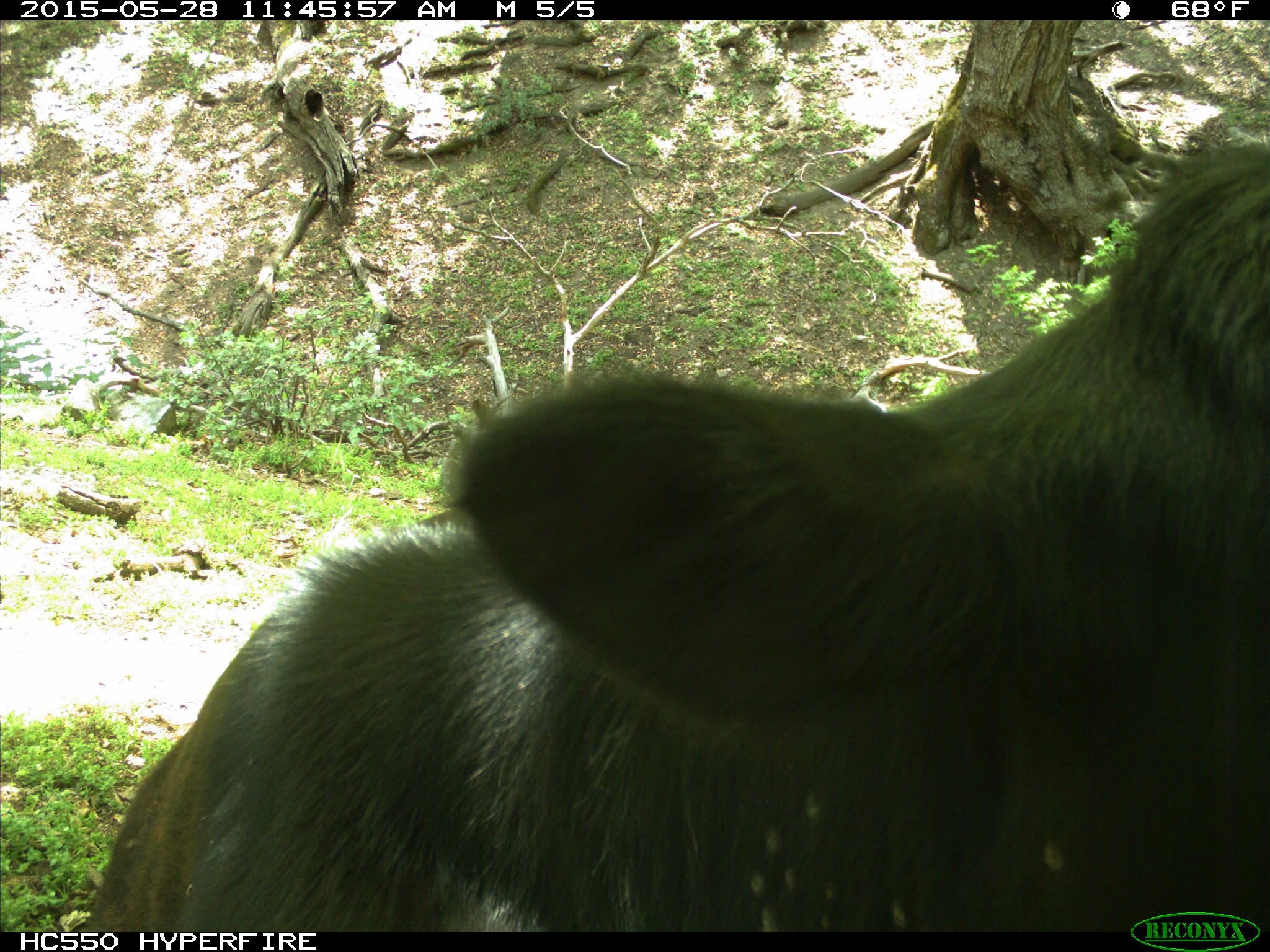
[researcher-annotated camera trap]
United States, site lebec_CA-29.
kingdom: Animalia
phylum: Chordata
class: Mammalia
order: Artiodactyla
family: Bovidae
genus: Bos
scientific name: Bos taurus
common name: domestic cow